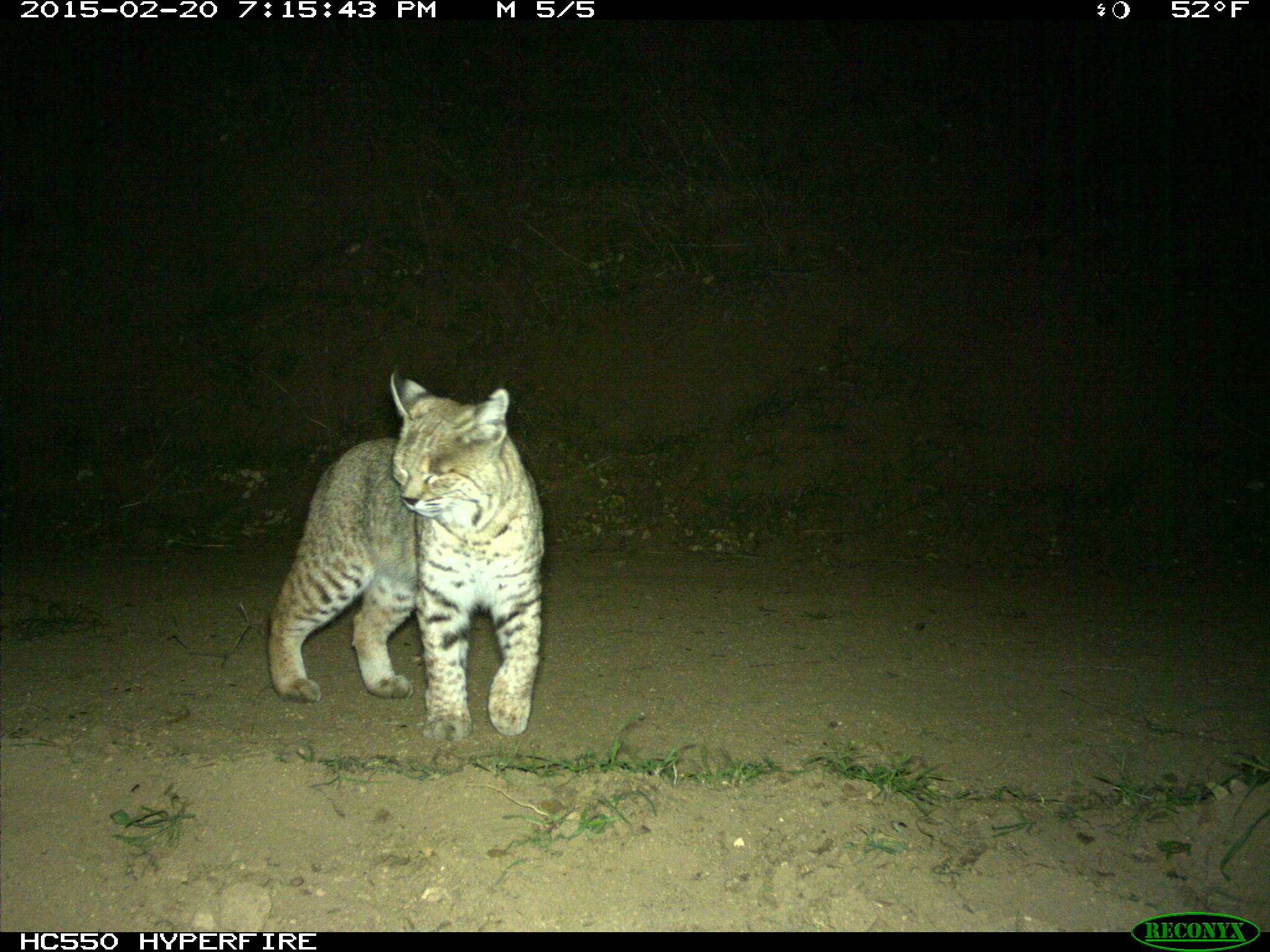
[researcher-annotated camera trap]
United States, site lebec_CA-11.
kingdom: Animalia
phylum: Chordata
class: Mammalia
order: Carnivora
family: Felidae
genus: Lynx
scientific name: Lynx rufus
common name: bobcat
Lynx rufus (bobcat).